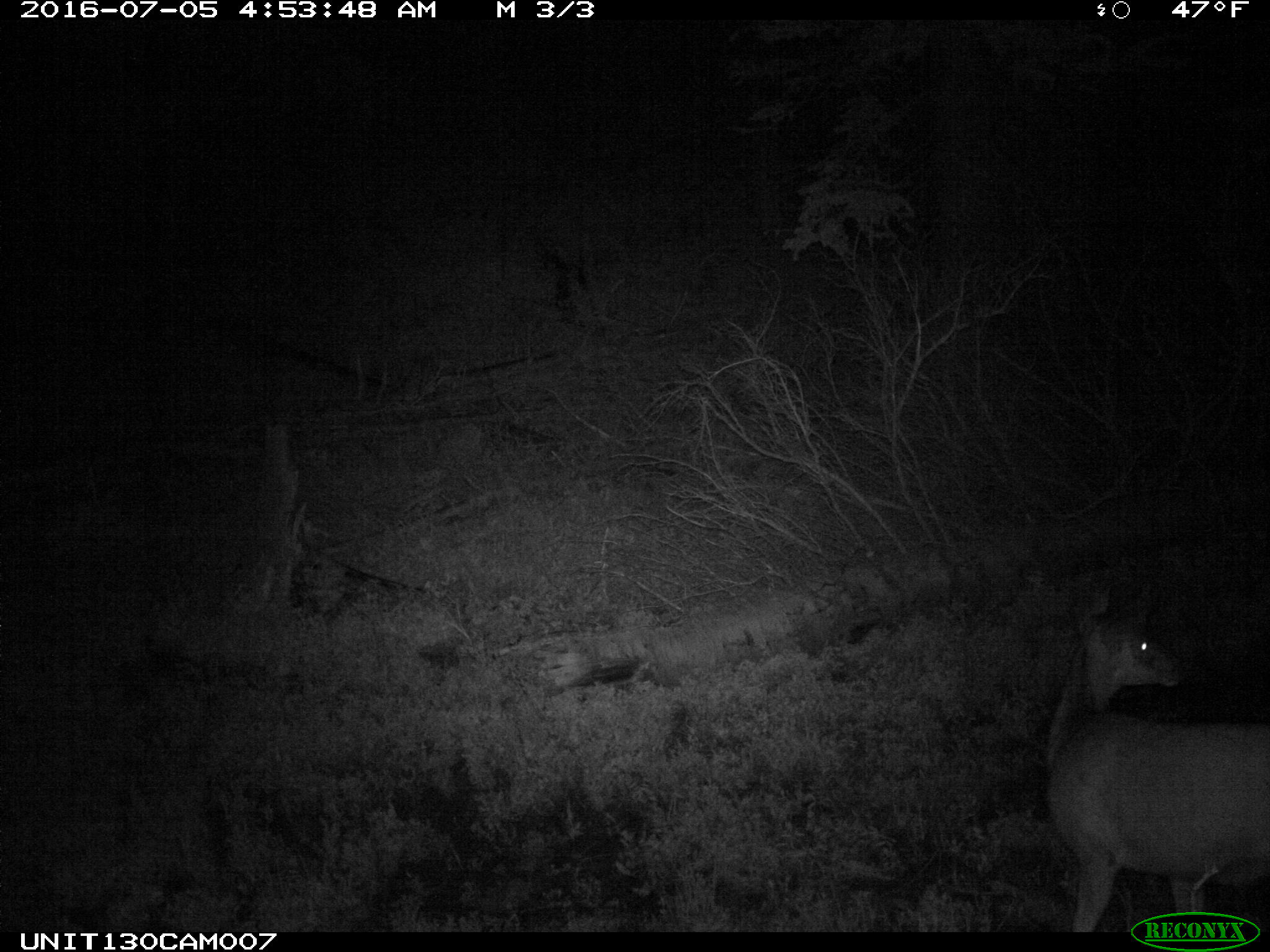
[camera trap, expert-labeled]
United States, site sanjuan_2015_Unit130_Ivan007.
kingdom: Animalia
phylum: Chordata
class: Mammalia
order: Artiodactyla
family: Cervidae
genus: Odocoileus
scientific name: Odocoileus hemionus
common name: mule deer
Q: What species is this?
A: Odocoileus hemionus (mule deer).